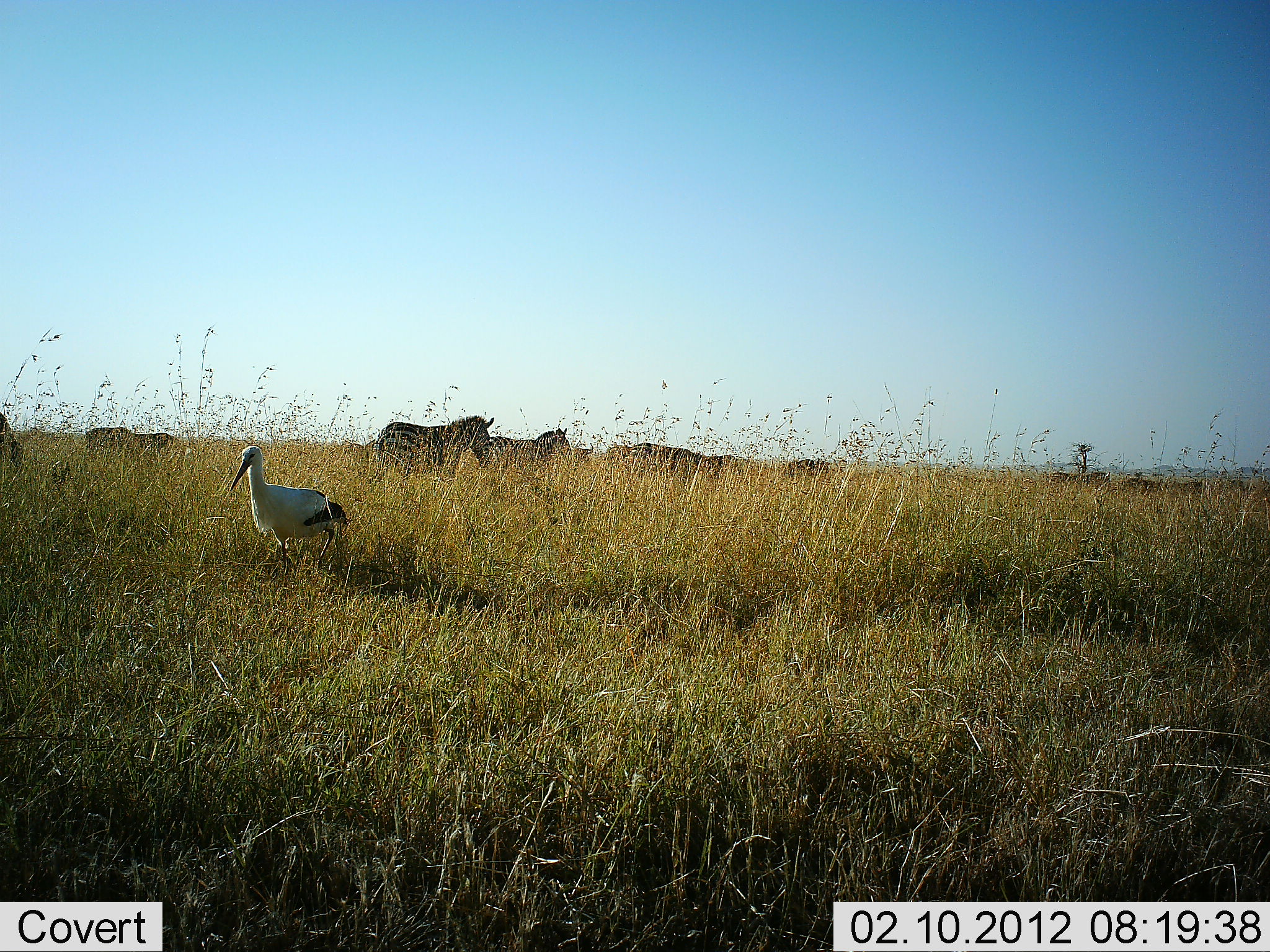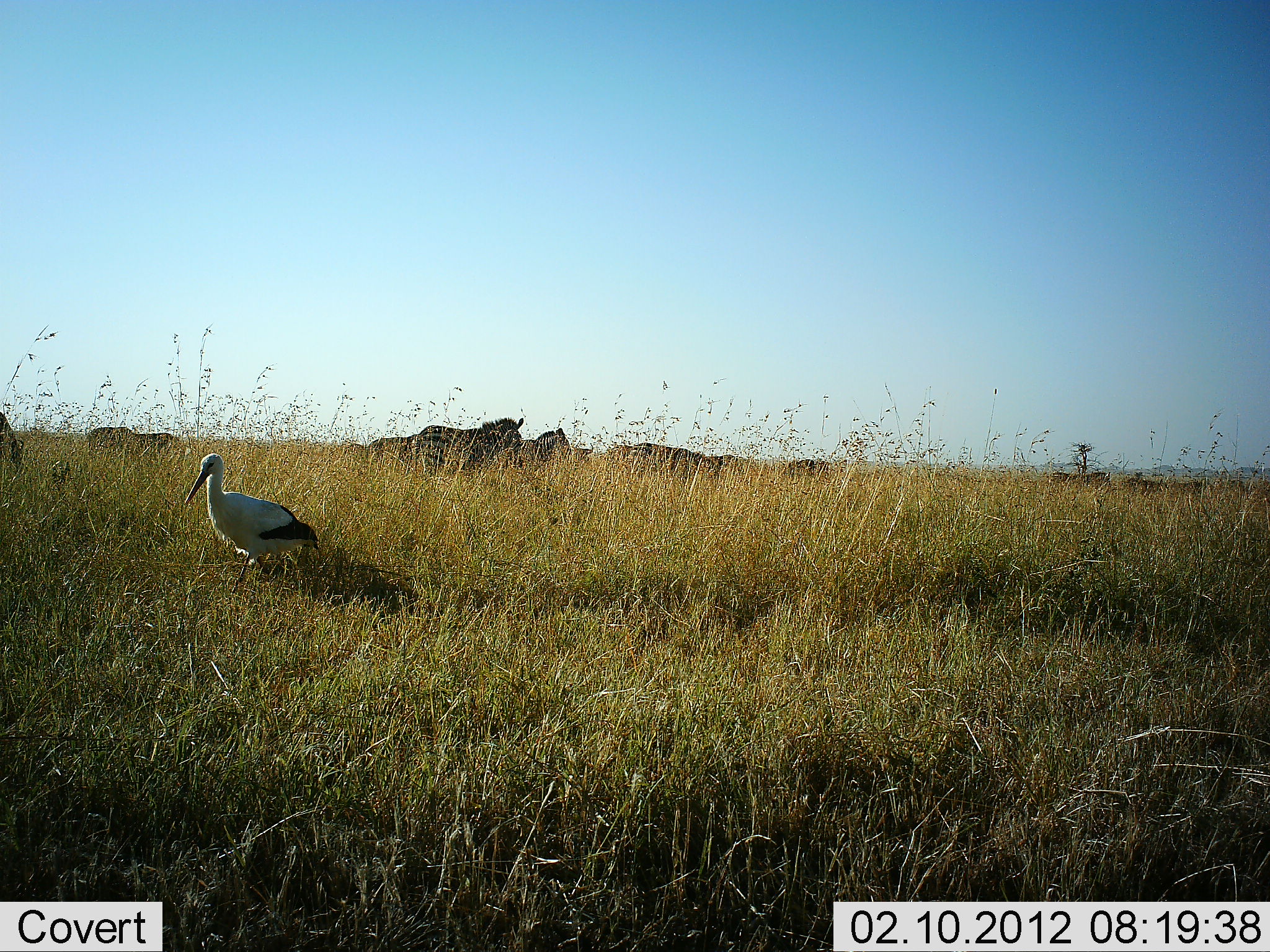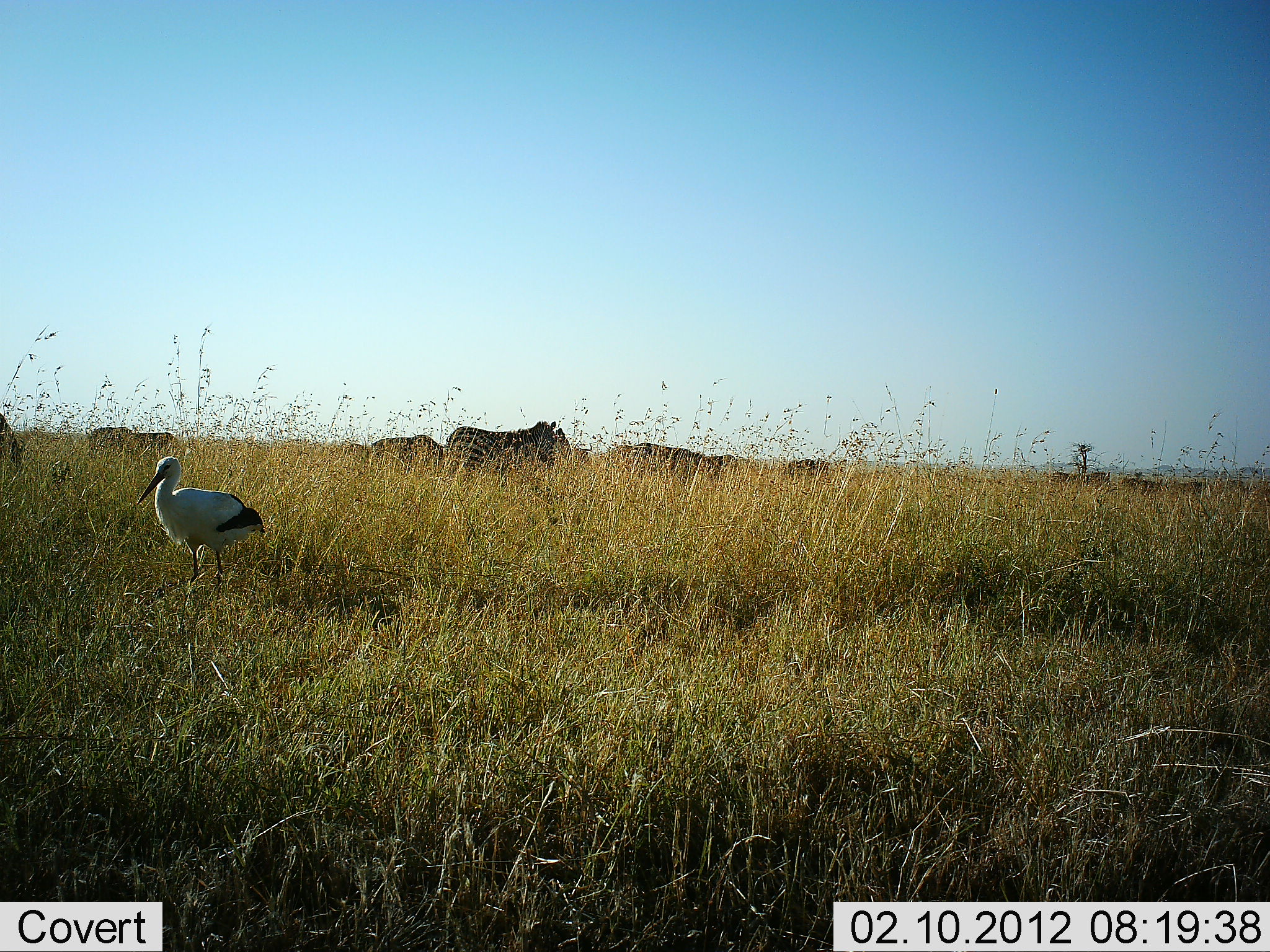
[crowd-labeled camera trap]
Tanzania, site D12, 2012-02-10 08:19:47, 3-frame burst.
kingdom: Animalia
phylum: Chordata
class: Aves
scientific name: Aves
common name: bird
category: otherbird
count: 1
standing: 37%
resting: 0%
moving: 63%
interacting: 0%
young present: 0%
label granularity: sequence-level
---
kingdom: Animalia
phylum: Chordata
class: Mammalia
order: Perissodactyla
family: Equidae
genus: Equus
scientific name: Equus quagga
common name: plains zebra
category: zebra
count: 7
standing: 37%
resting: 5%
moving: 58%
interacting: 5%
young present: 0%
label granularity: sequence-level